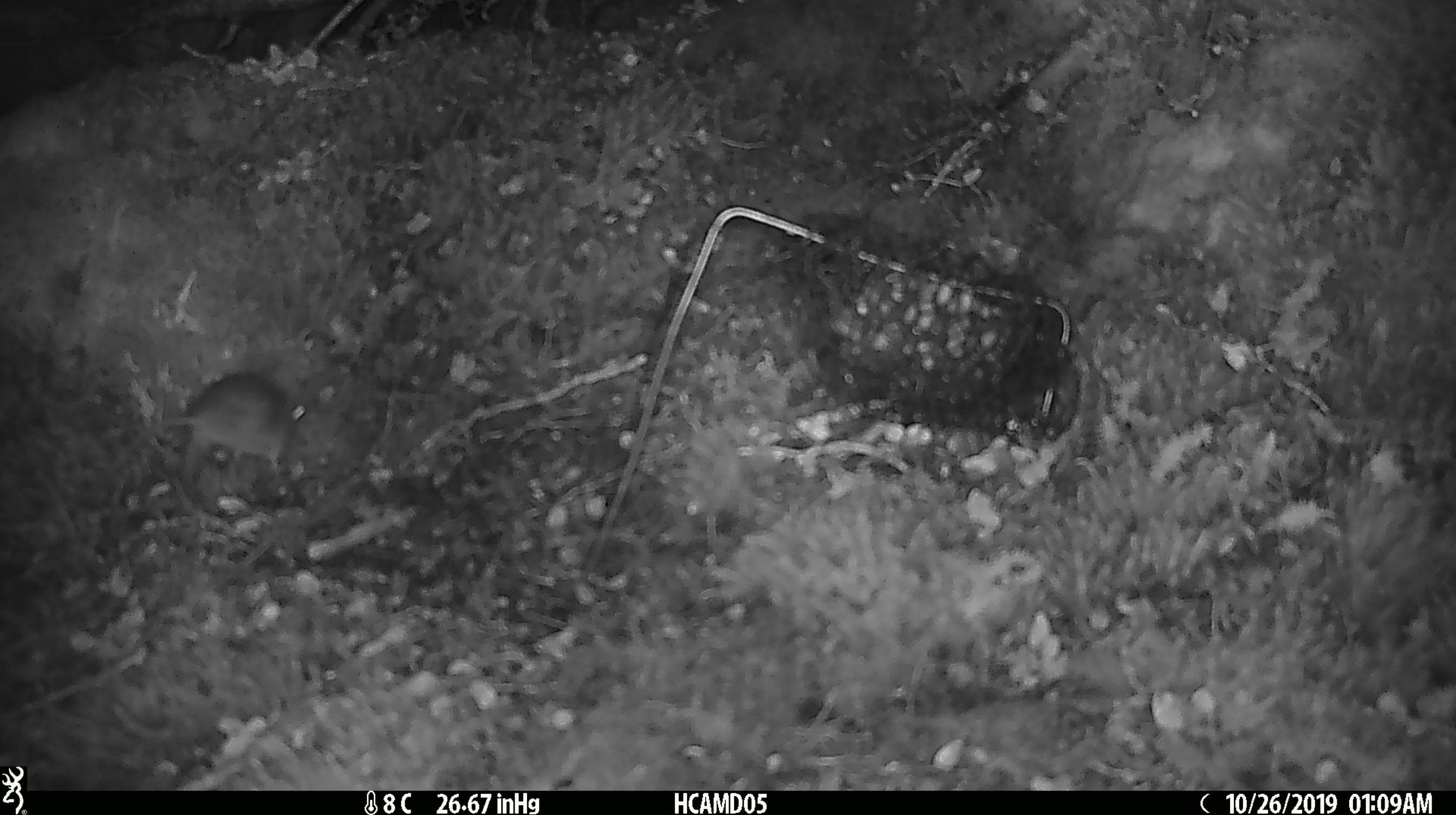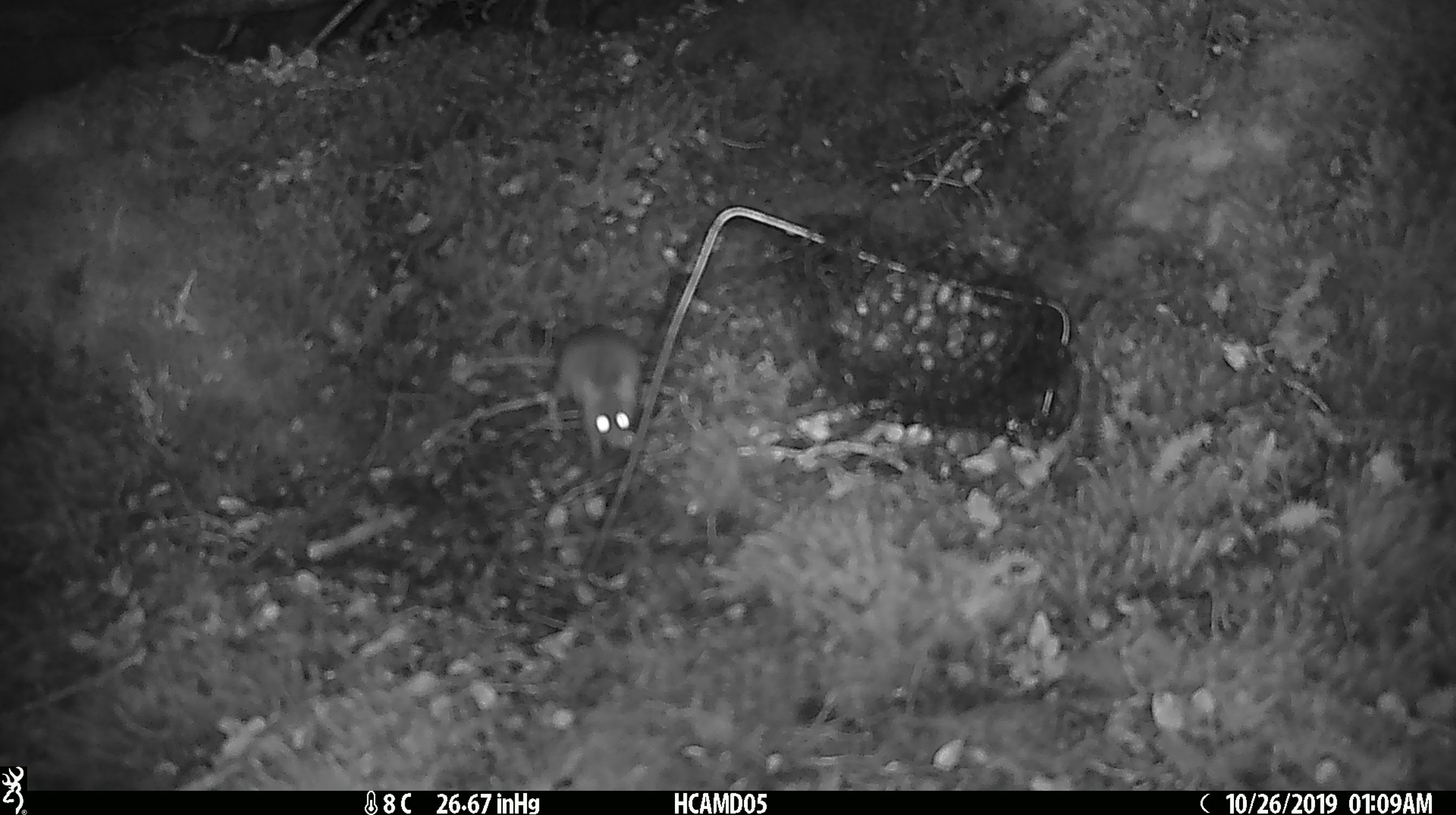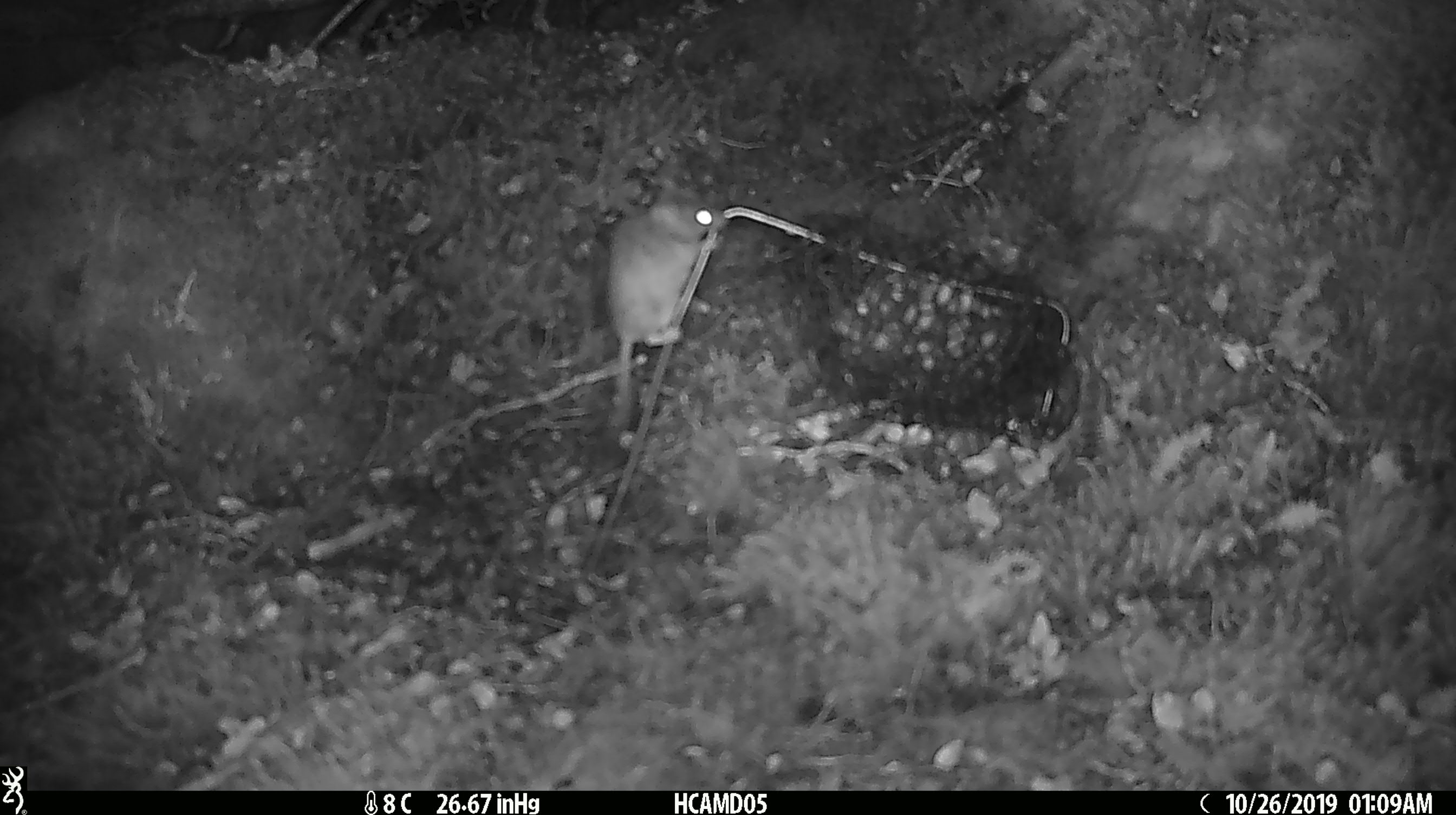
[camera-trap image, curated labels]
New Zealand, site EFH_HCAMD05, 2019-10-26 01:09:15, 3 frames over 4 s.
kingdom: Animalia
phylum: Chordata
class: Mammalia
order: Rodentia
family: Muridae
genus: Mus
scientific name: Mus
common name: mouse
Mouse (Mus).